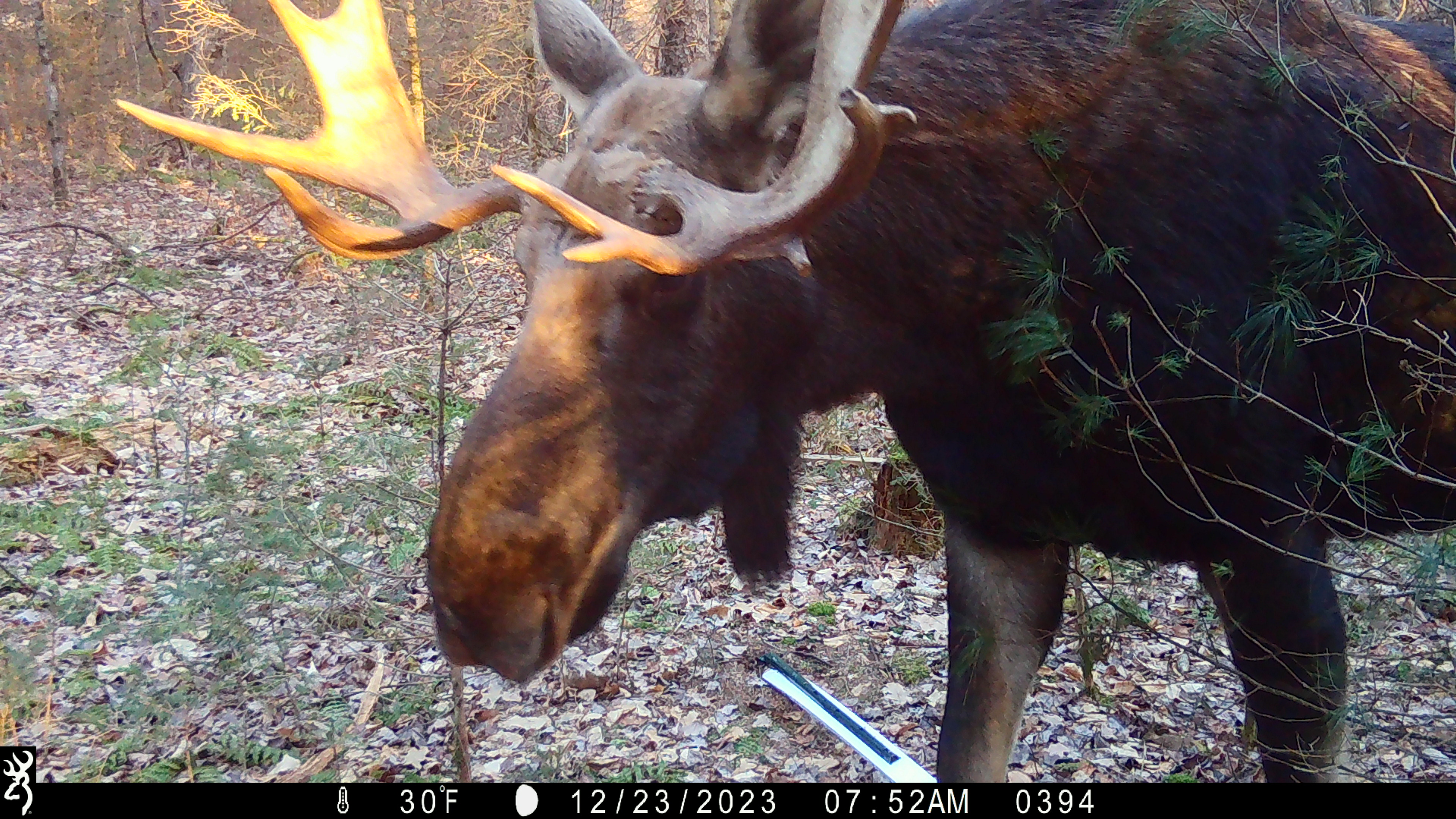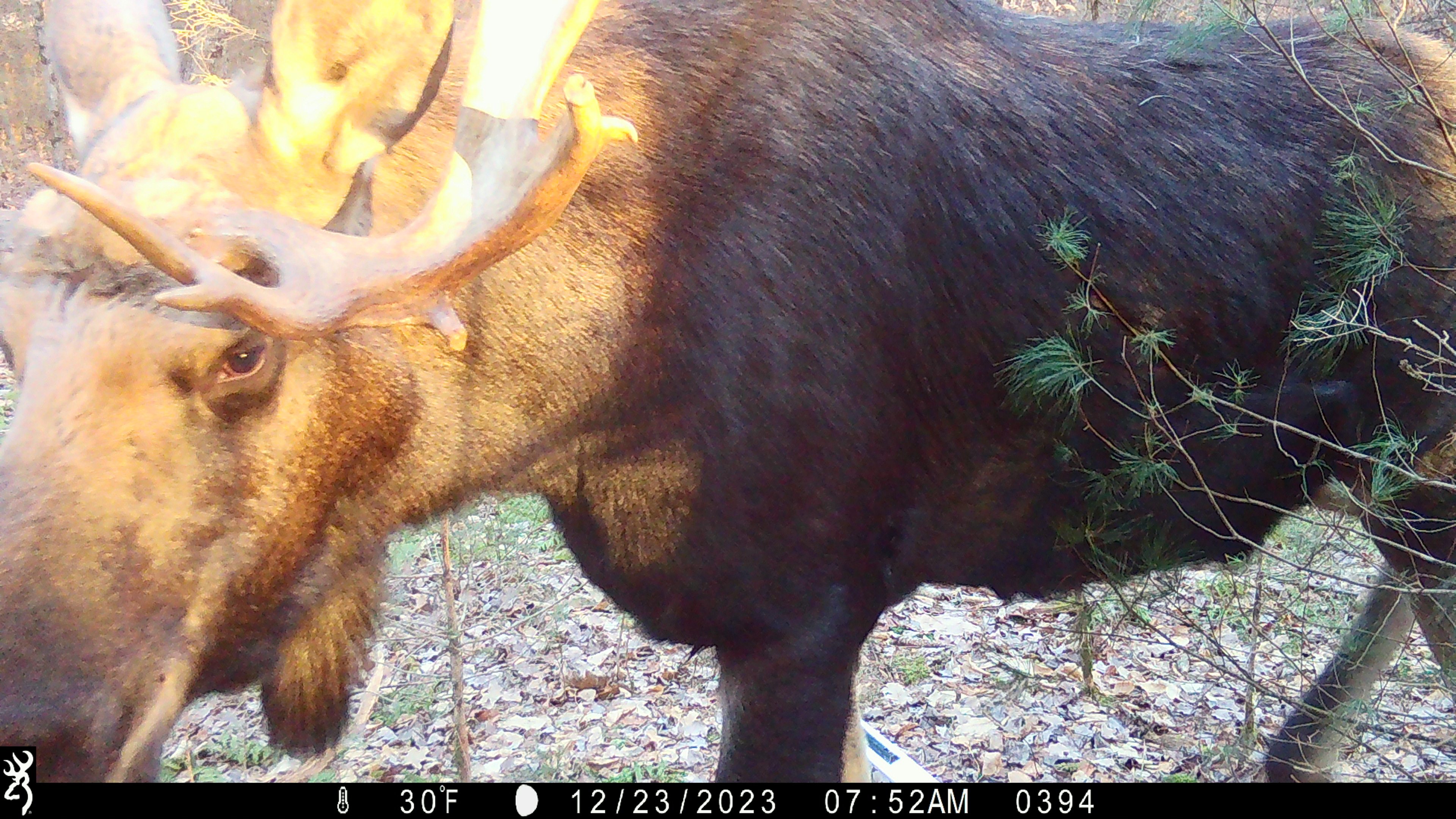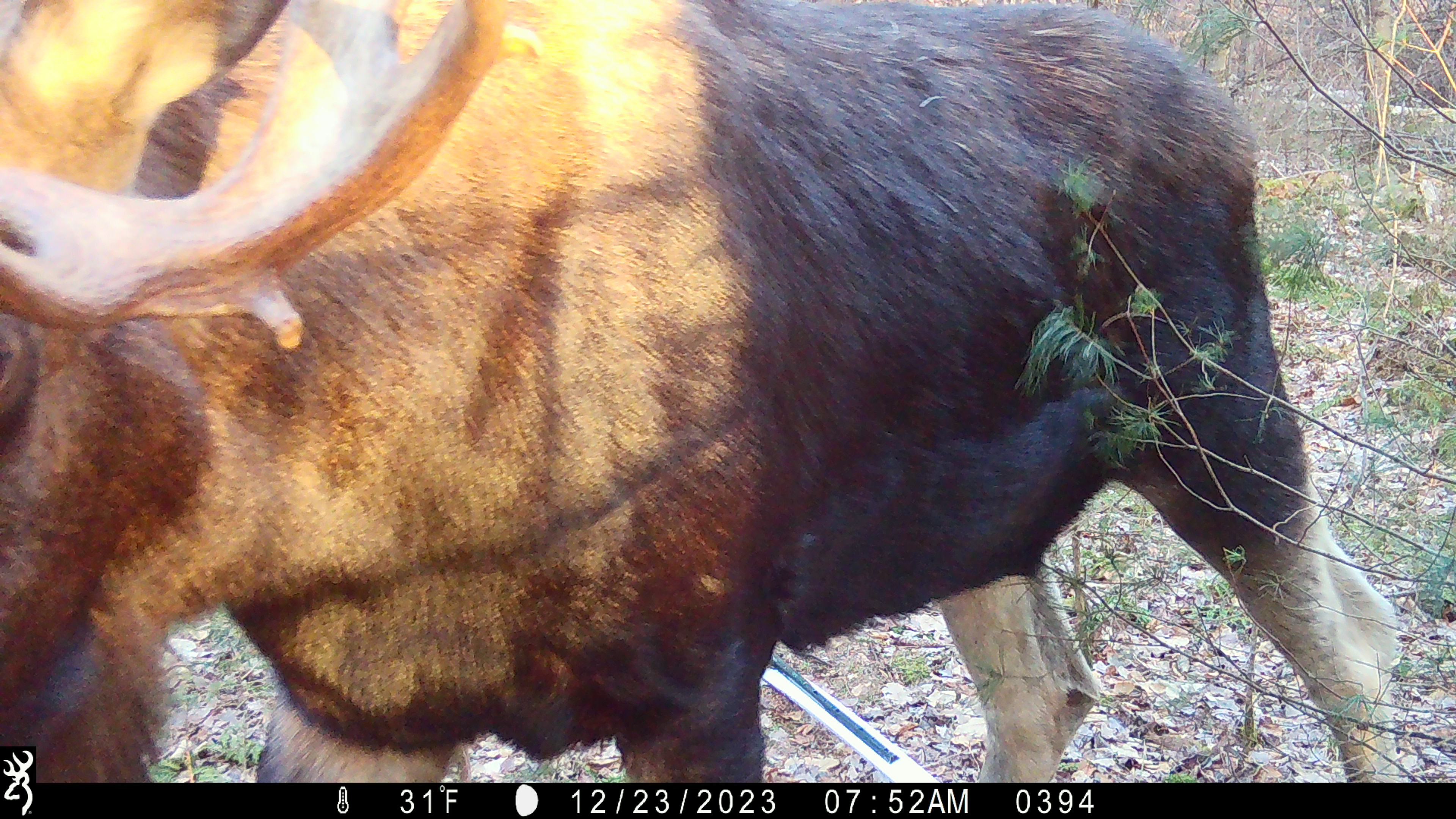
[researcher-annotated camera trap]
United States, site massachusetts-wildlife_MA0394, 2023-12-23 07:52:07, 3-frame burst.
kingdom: Animalia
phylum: Chordata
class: Mammalia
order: Artiodactyla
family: Cervidae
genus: Alces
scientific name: Alces alces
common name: moose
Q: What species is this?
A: Moose (Alces alces).